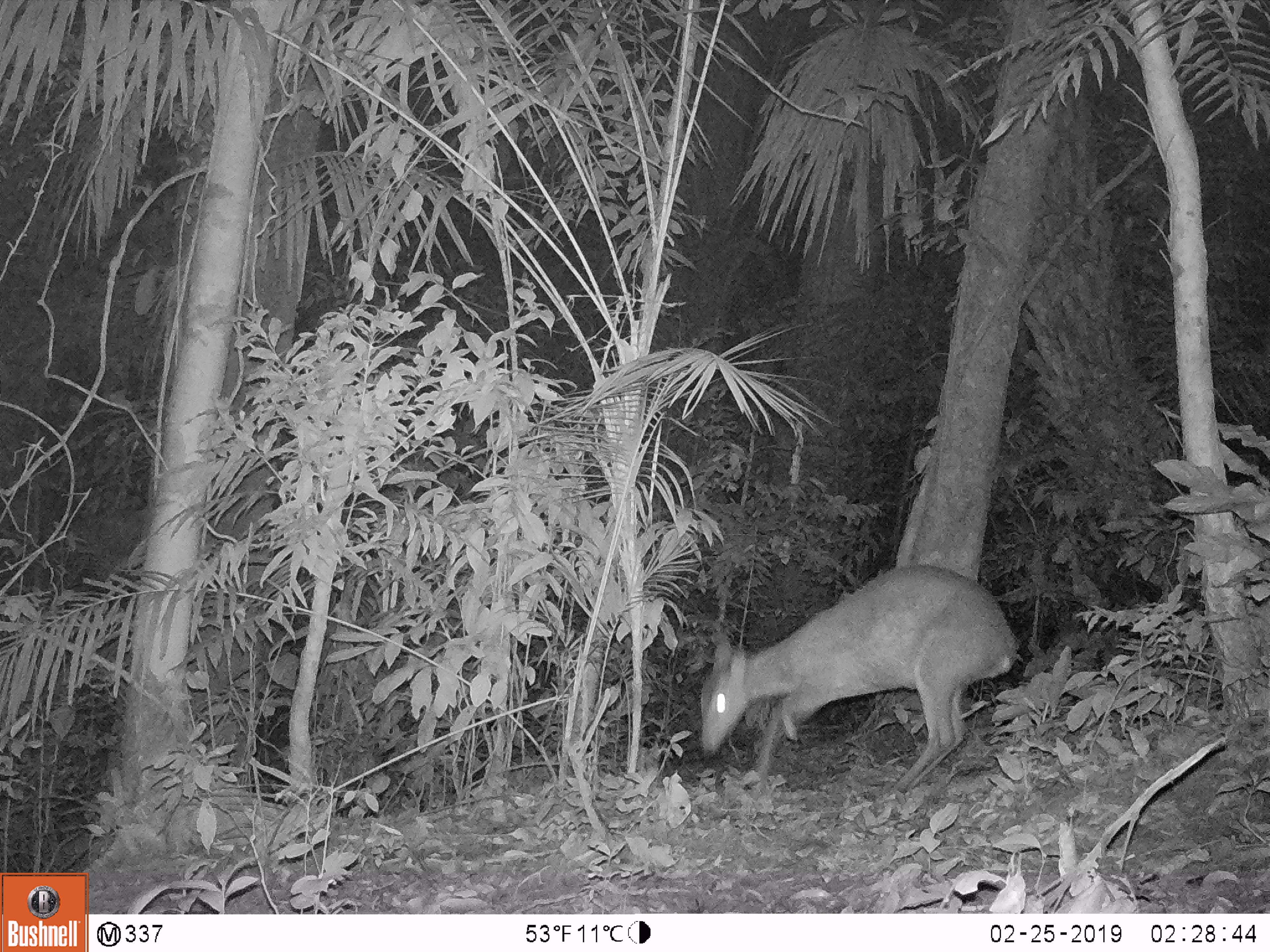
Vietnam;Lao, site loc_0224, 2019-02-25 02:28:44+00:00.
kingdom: Animalia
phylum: Chordata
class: Mammalia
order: Artiodactyla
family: Cervidae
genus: Muntiacus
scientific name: Muntiacus vuquangensis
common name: large-antlered muntjac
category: large antlered muntjac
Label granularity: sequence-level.